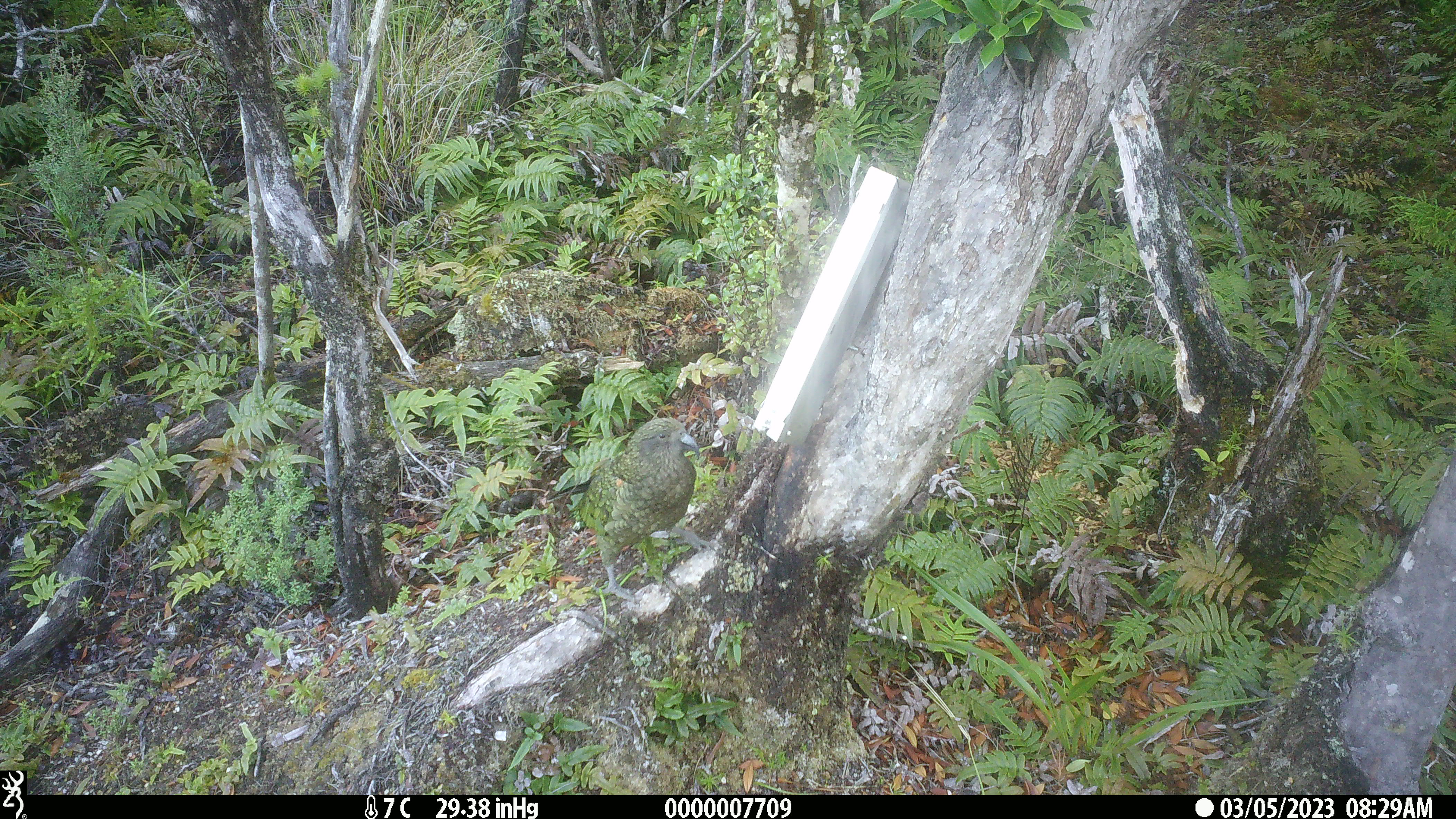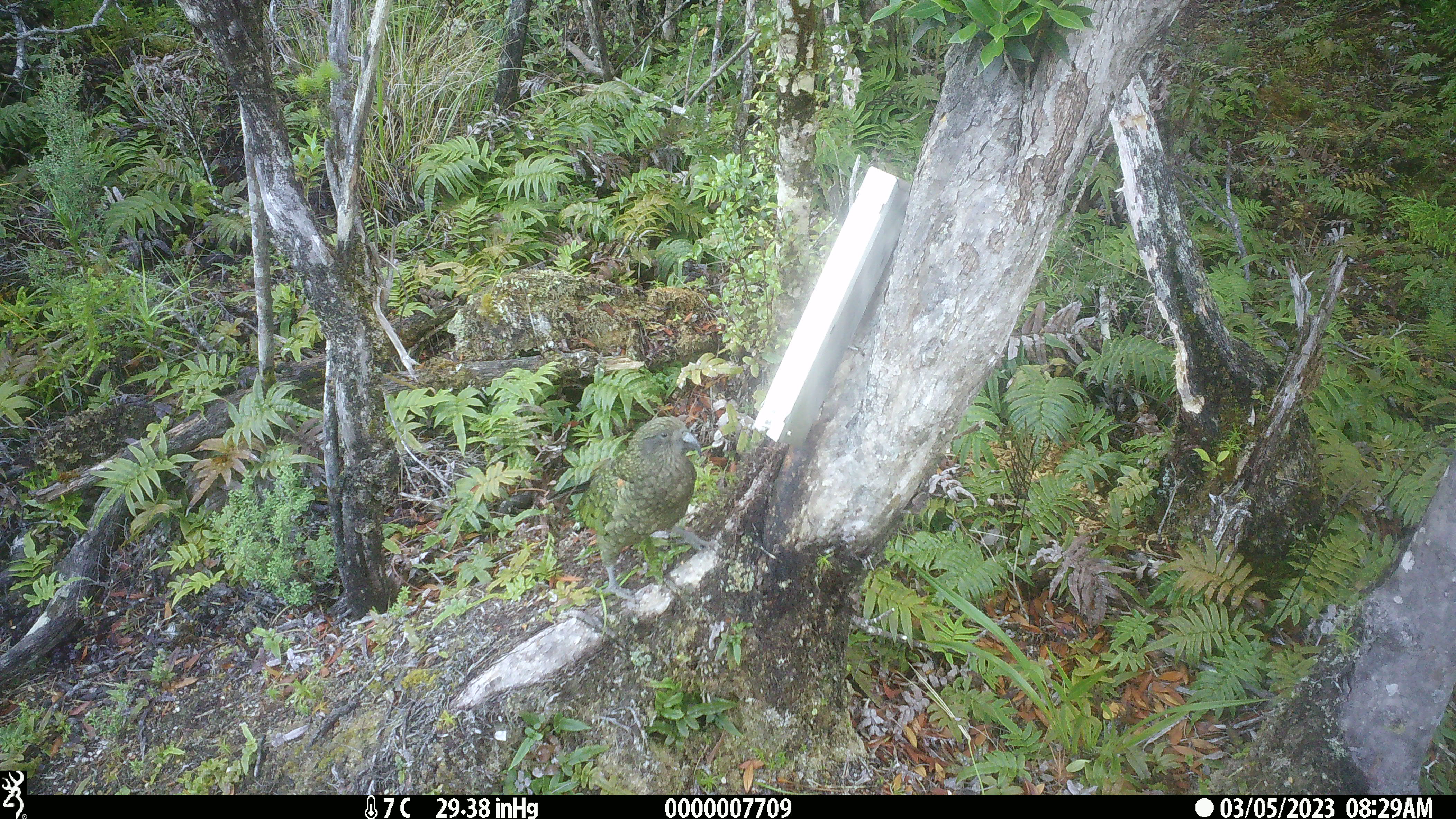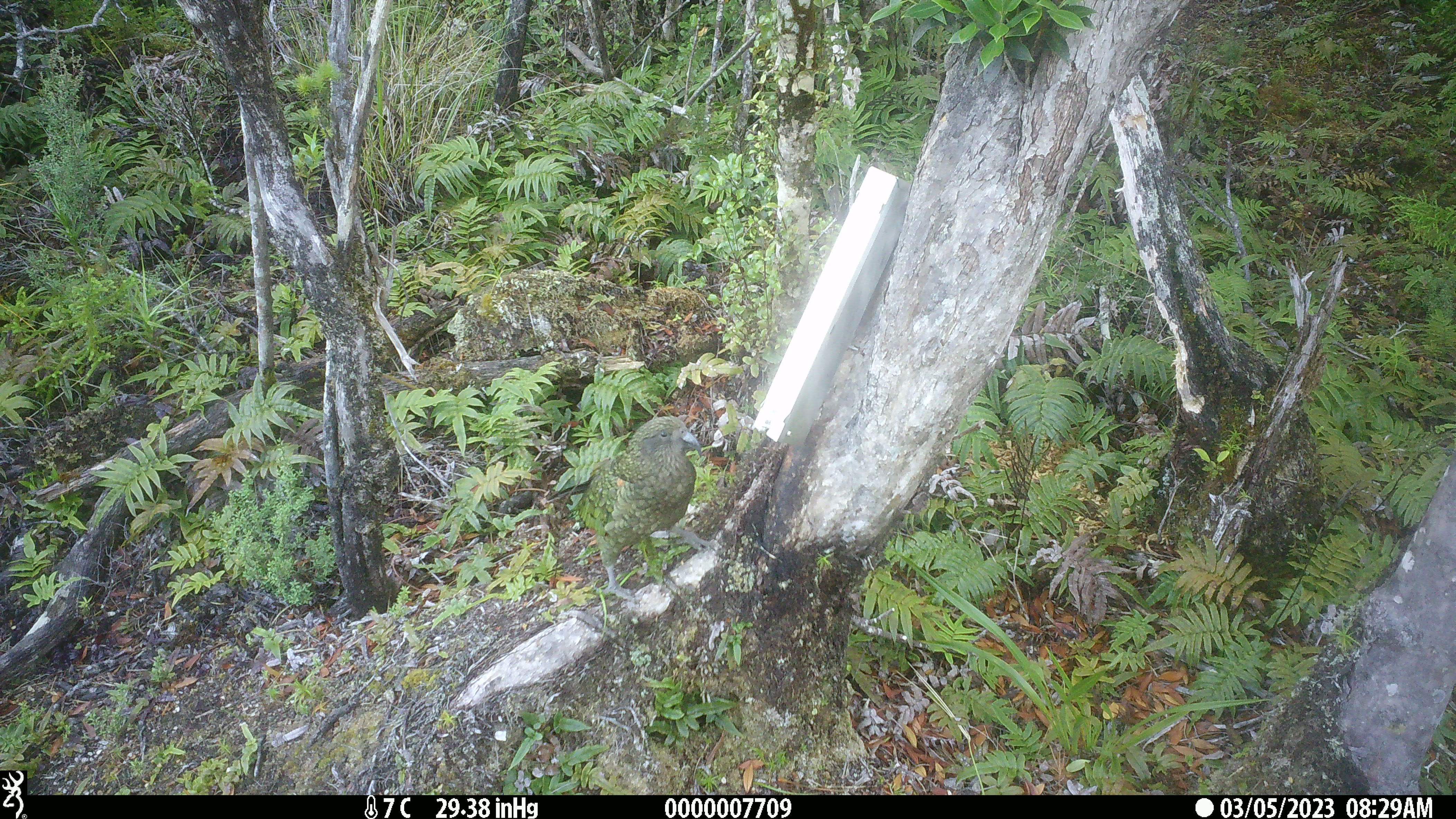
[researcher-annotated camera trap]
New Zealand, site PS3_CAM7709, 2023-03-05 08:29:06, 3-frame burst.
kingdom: Animalia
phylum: Chordata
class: Aves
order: Psittaciformes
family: Strigopidae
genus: Nestor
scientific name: Nestor notabilis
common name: kea